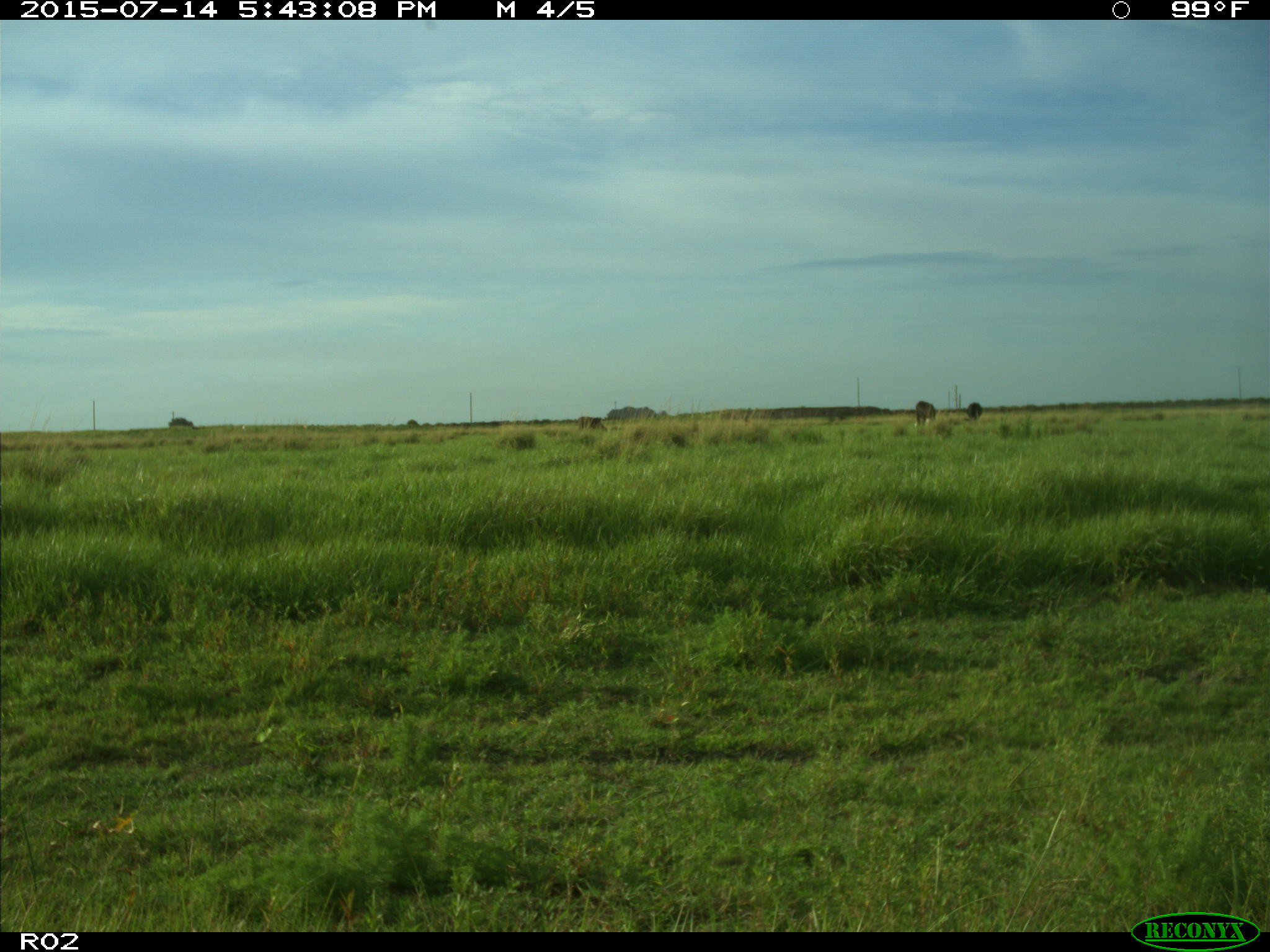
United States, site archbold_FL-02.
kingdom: Animalia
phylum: Chordata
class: Mammalia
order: Artiodactyla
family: Bovidae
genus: Bos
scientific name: Bos taurus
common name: domestic cow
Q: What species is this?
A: Bos taurus (domestic cow).